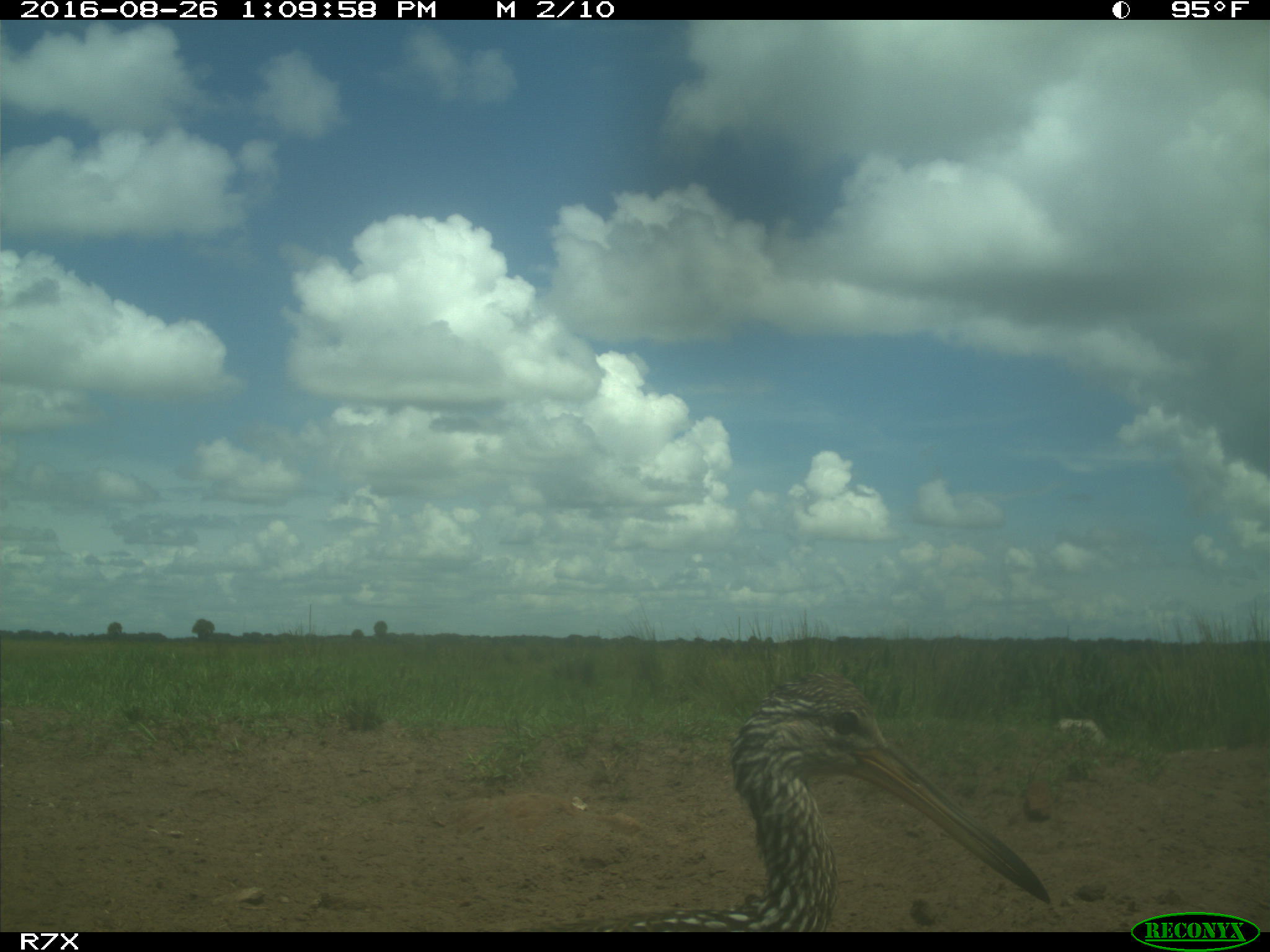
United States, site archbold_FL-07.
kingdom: Animalia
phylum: Chordata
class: Aves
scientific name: Aves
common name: birds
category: unidentified bird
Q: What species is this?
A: Unidentified bird (birds) (Aves).